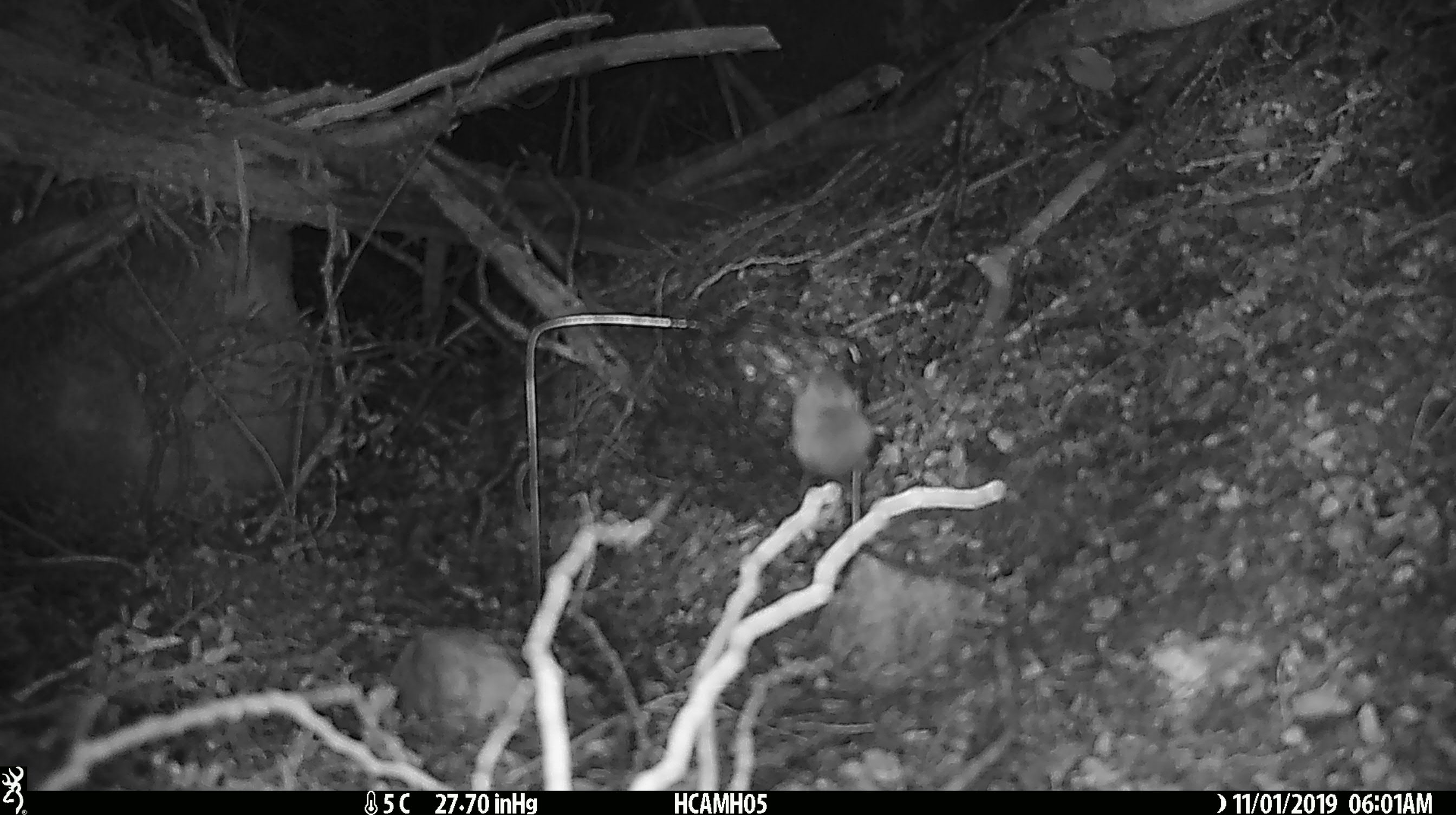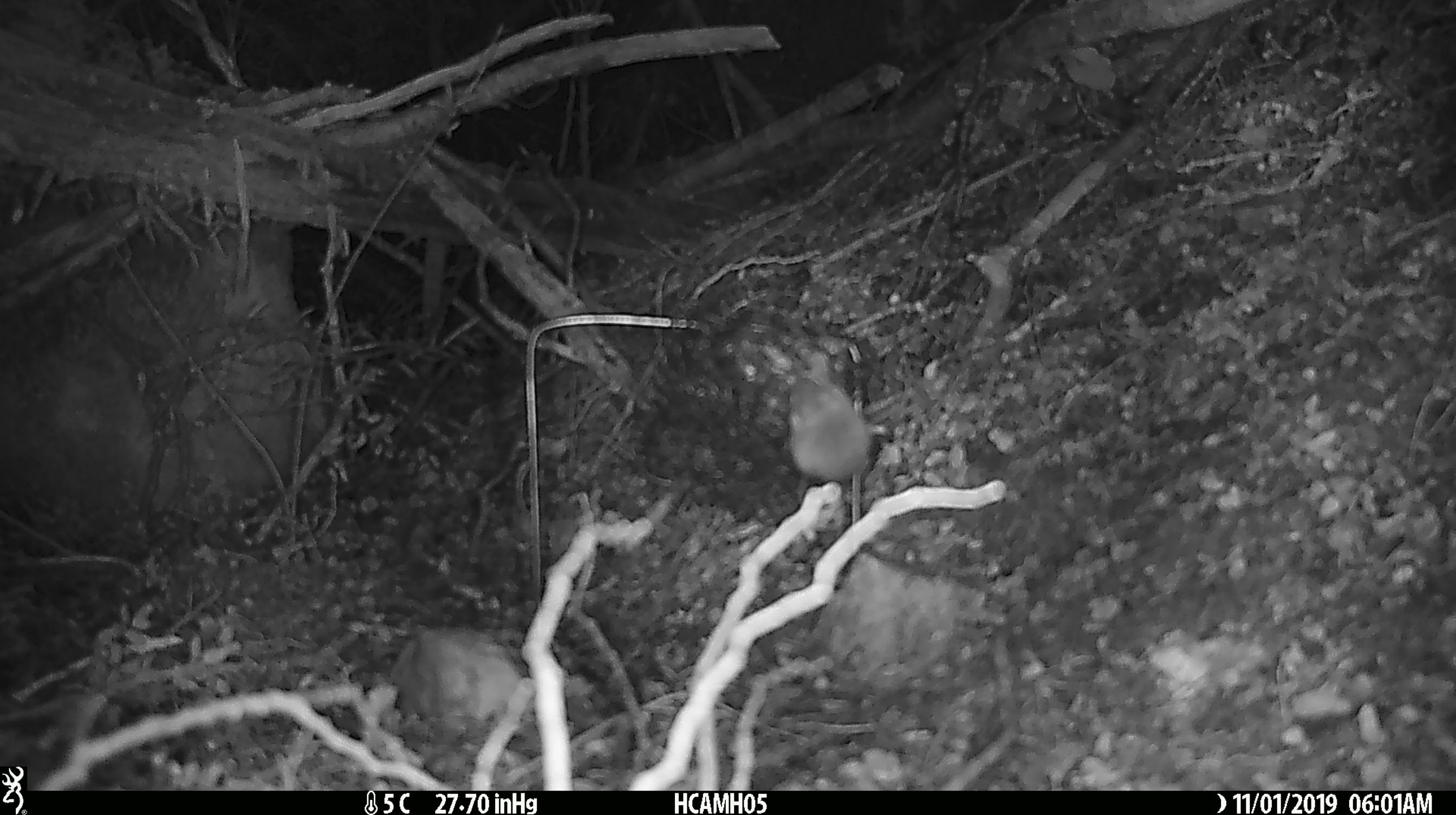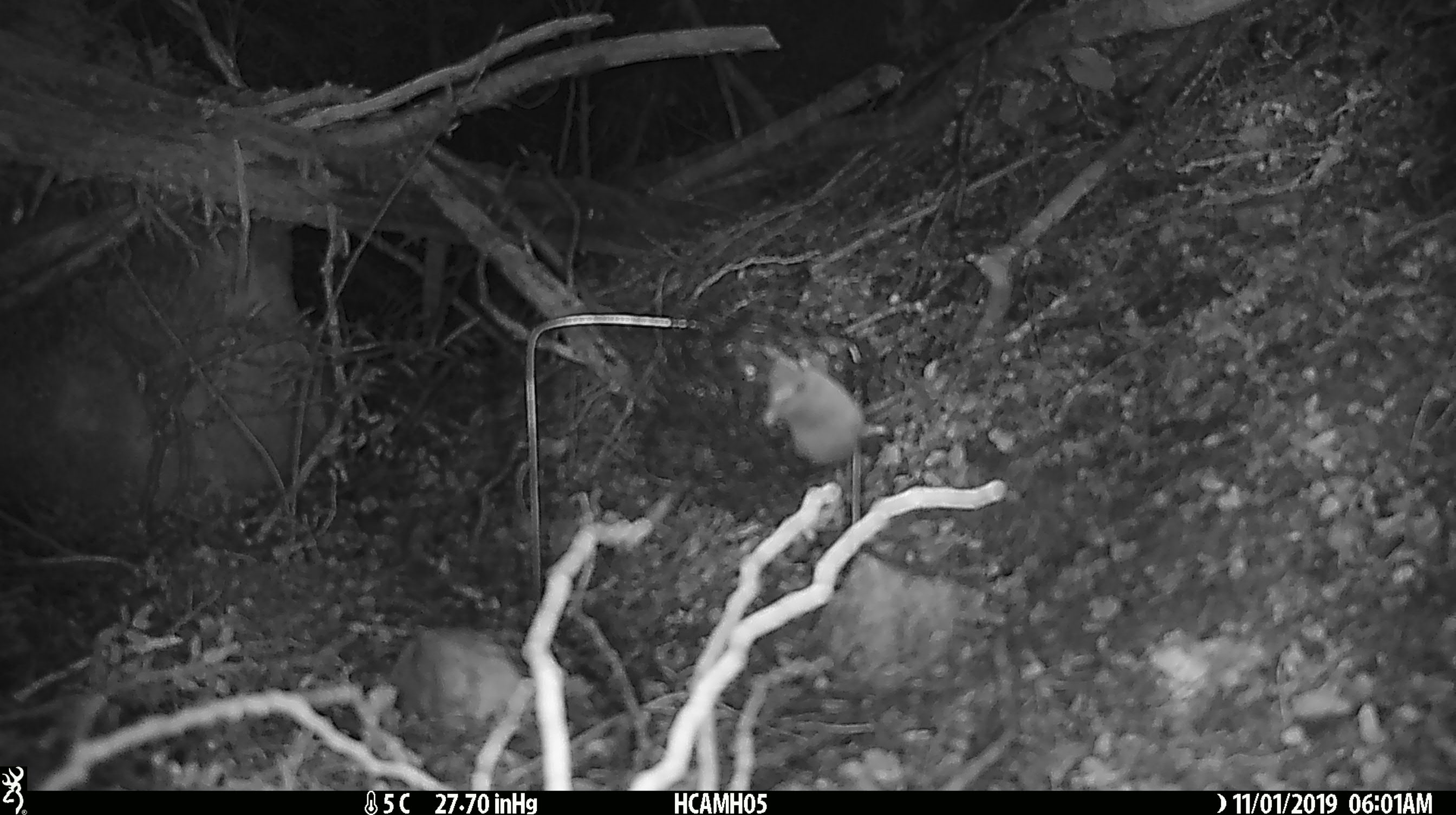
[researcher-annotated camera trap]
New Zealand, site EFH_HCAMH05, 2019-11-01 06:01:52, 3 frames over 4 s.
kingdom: Animalia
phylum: Chordata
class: Mammalia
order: Rodentia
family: Muridae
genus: Mus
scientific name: Mus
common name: mouse